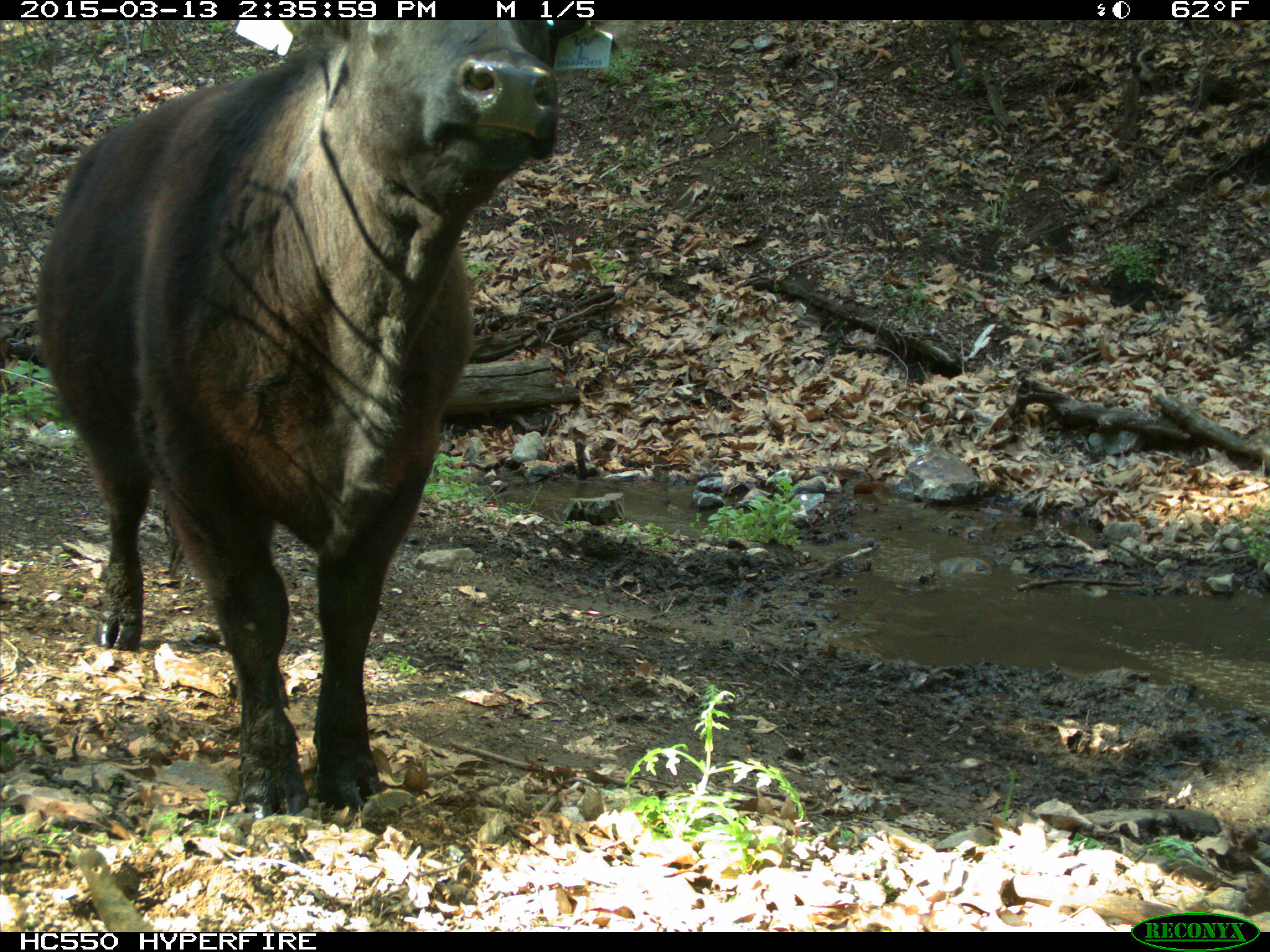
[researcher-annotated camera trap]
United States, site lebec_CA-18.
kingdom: Animalia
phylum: Chordata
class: Mammalia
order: Artiodactyla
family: Bovidae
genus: Bos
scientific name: Bos taurus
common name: domestic cow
Bos taurus (domestic cow).